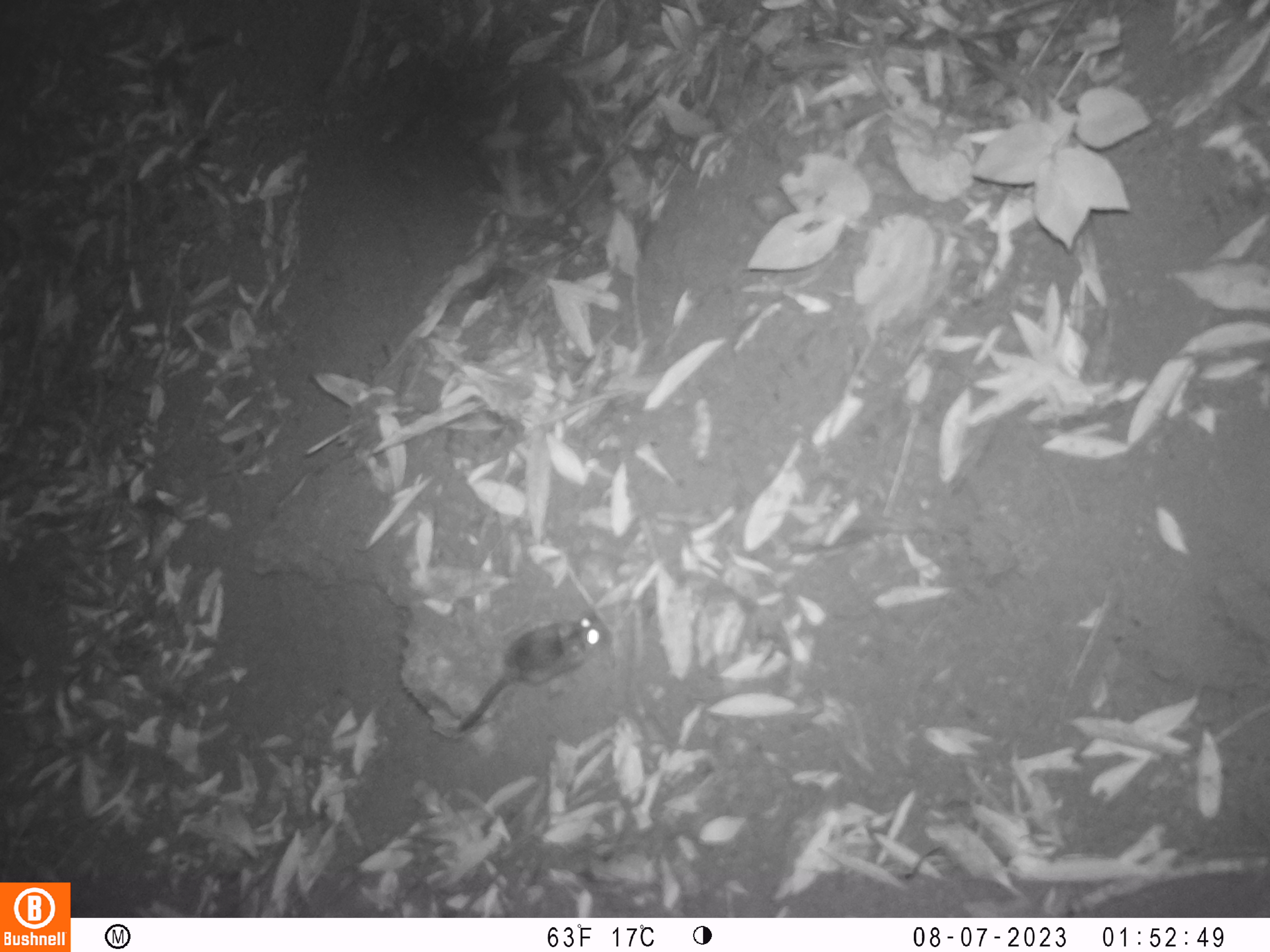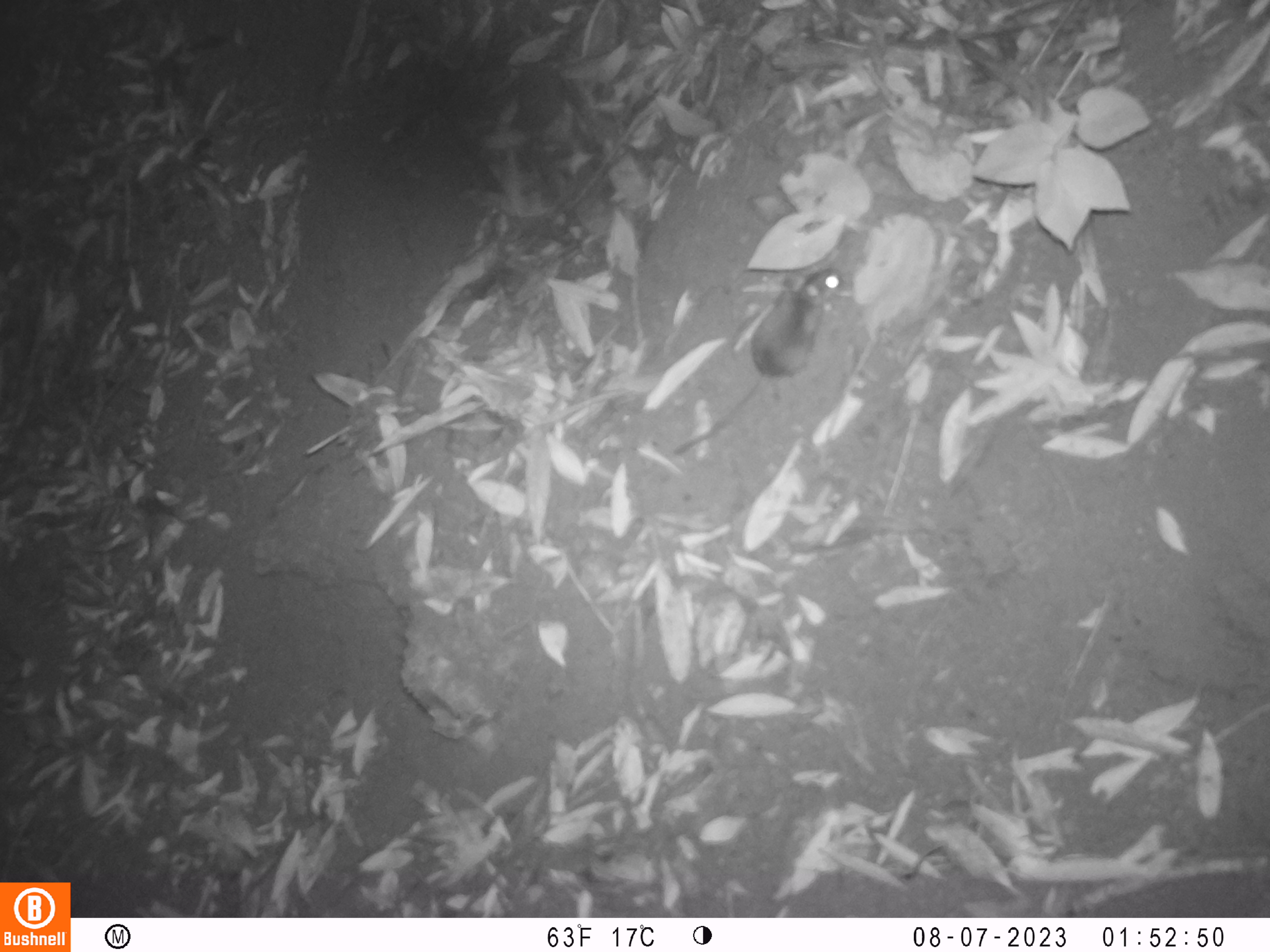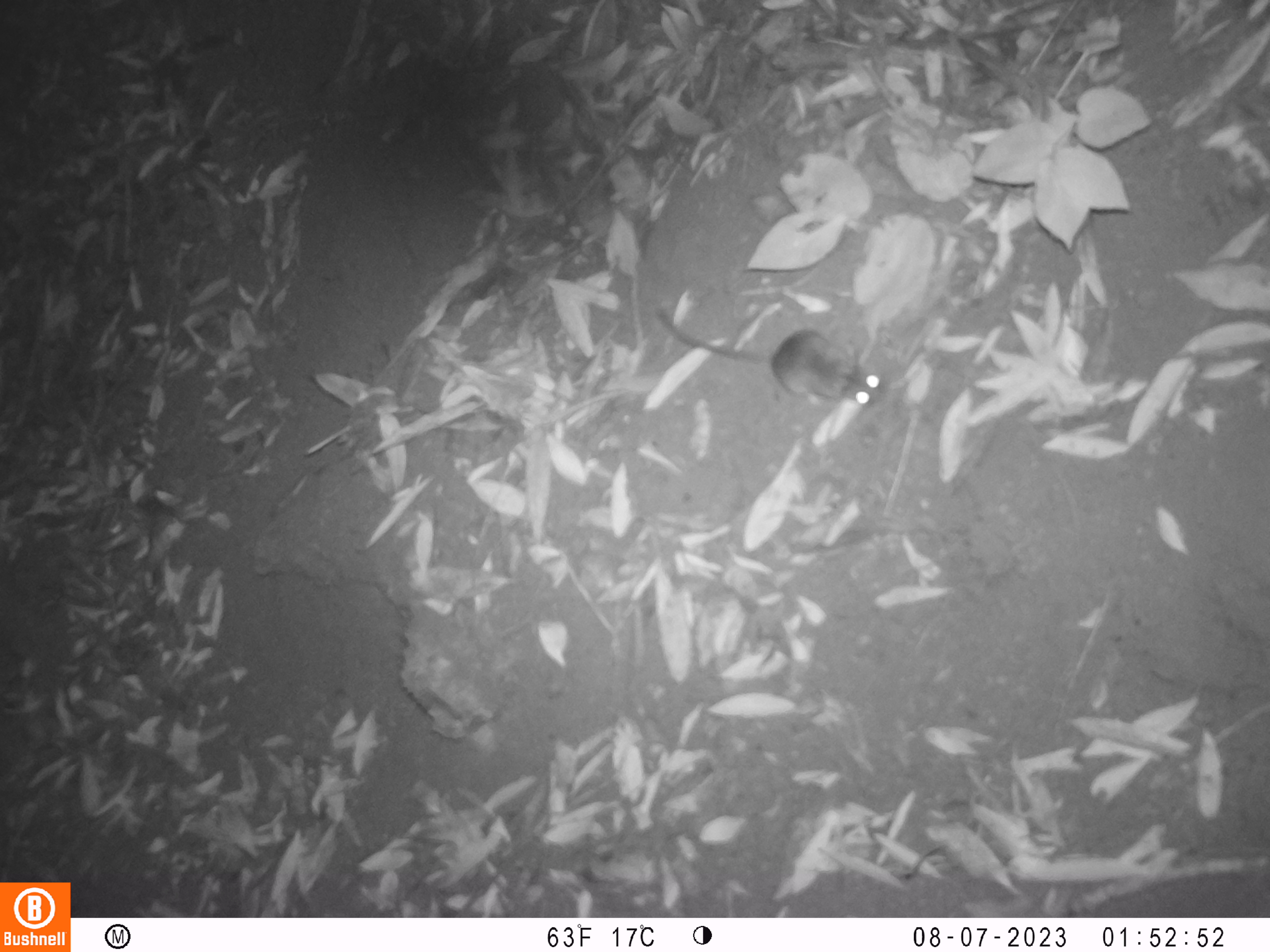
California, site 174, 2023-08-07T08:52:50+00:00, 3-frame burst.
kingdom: Animalia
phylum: Chordata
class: Mammalia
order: Rodentia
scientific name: Rodentia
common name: mouse or rat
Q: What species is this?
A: Mouse or rat (Rodentia).